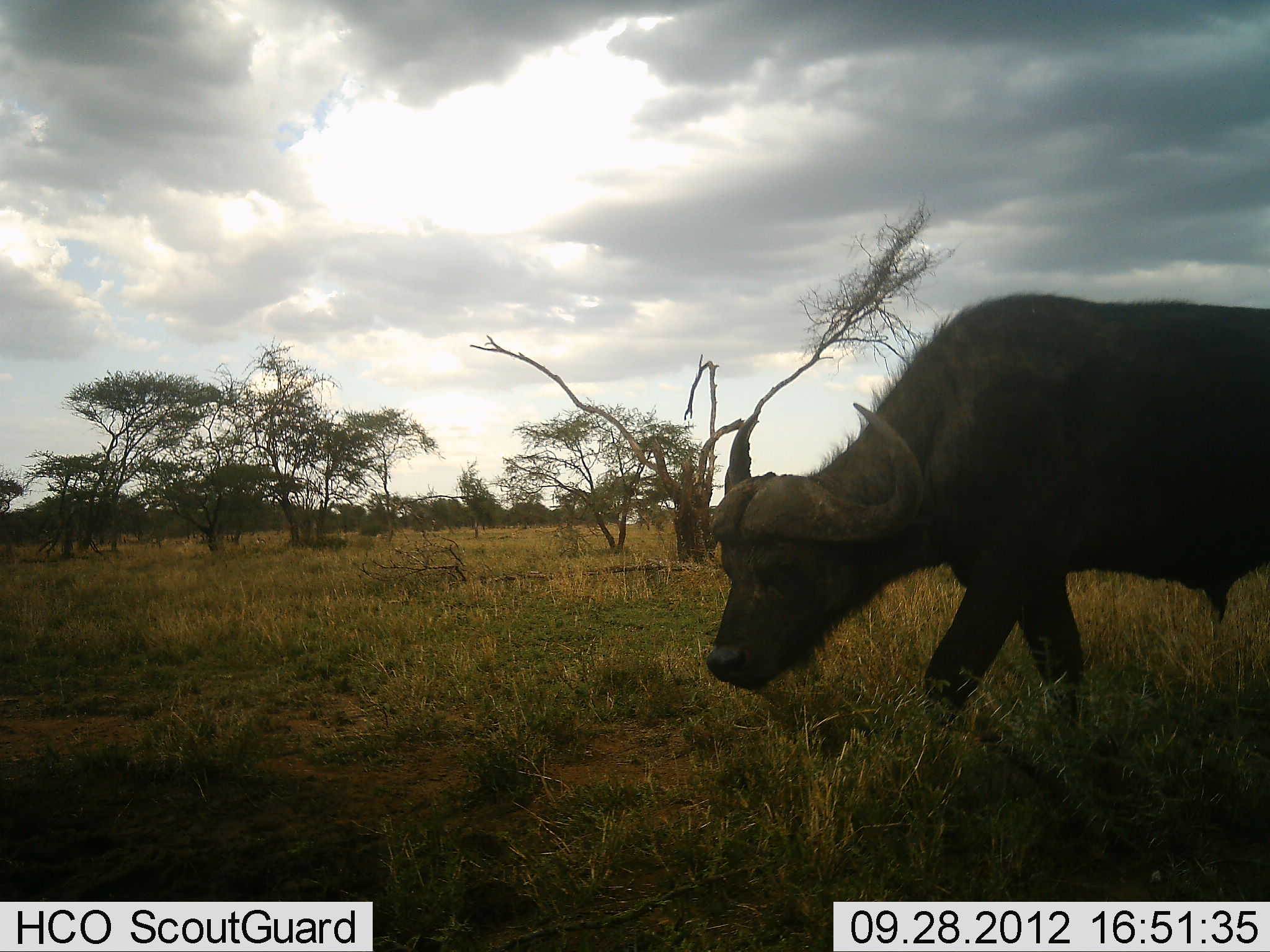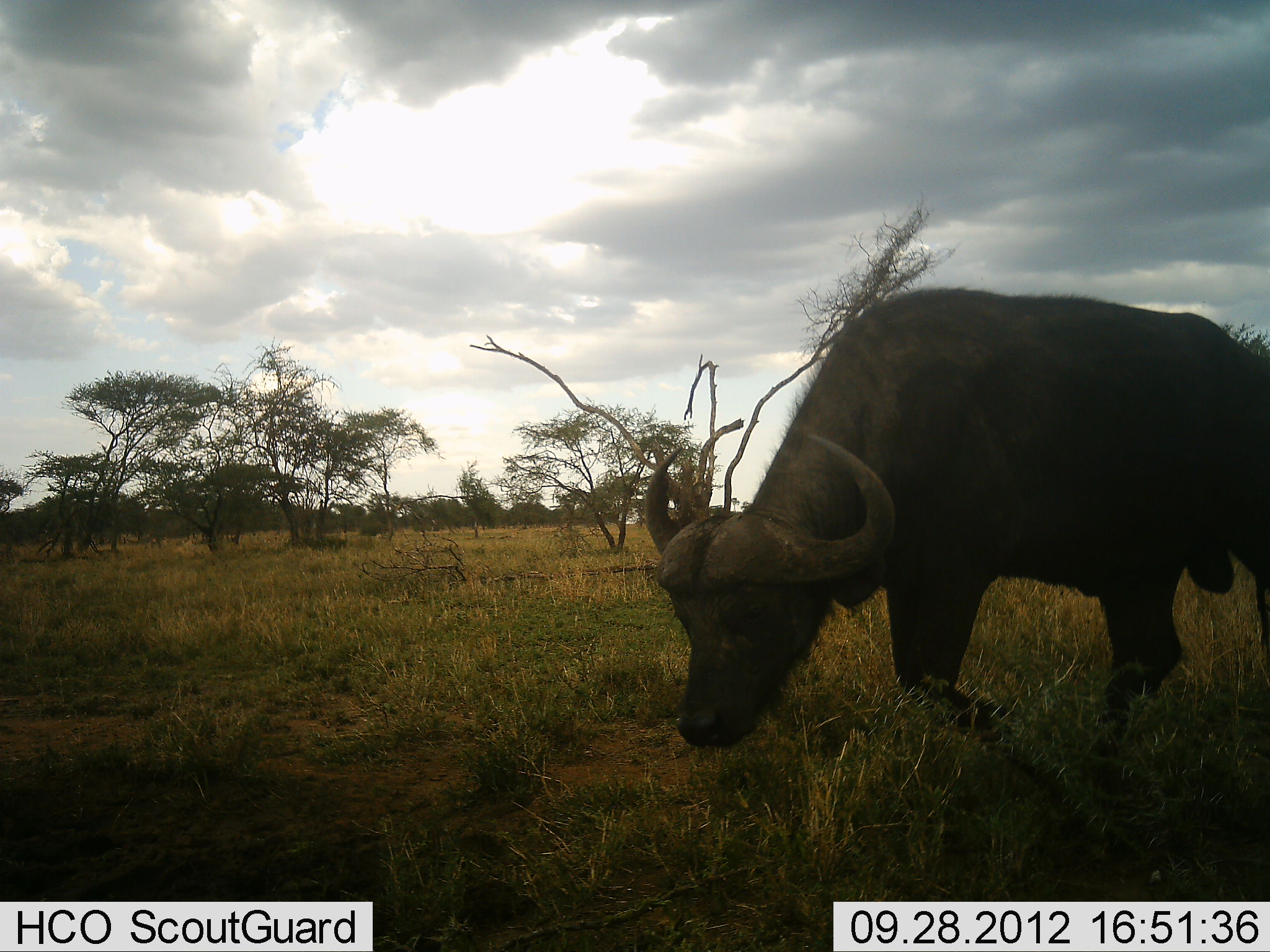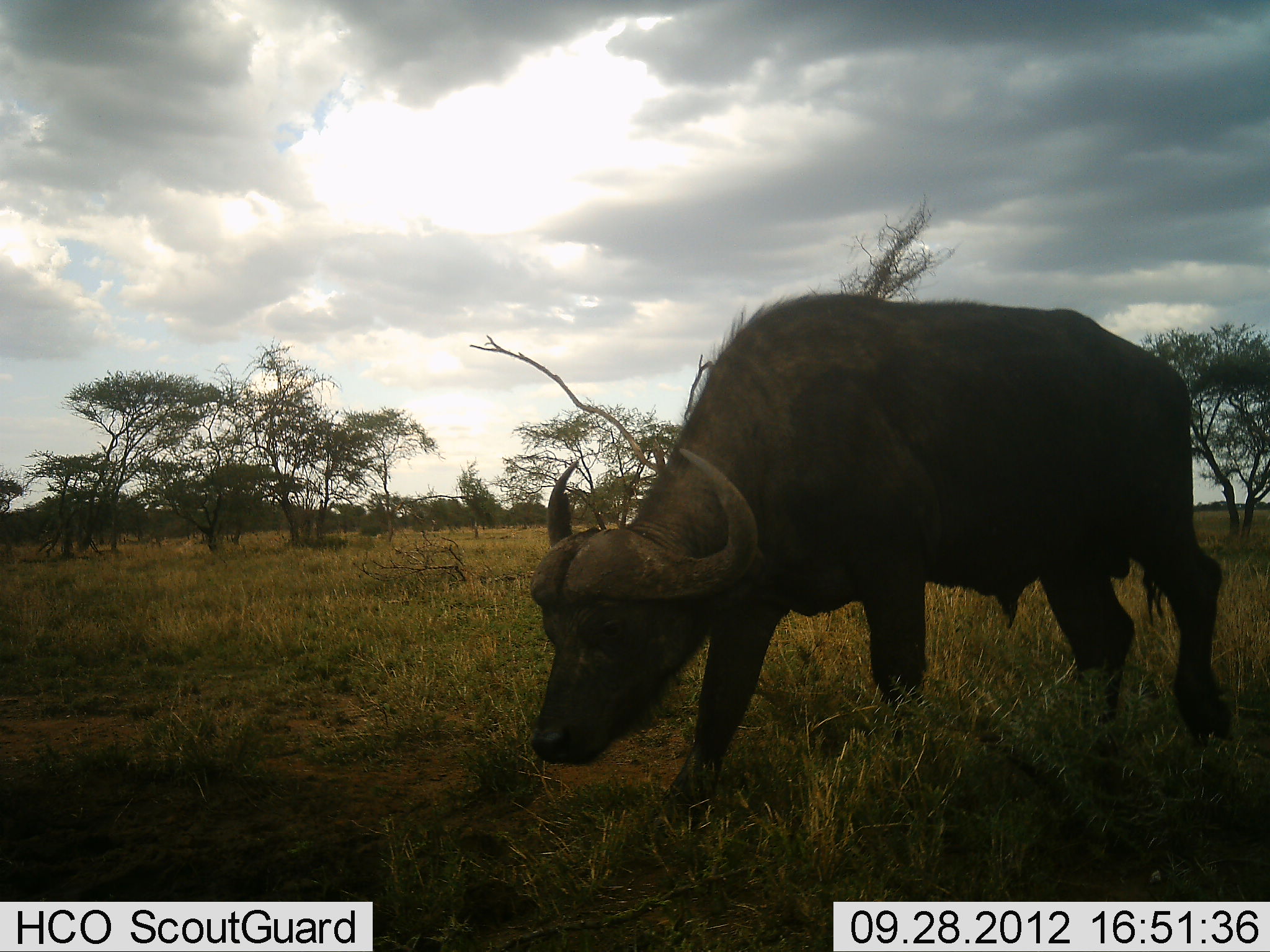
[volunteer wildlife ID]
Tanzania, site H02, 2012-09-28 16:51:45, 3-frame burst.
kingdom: Animalia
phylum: Chordata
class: Mammalia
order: Artiodactyla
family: Bovidae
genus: Syncerus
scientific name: Syncerus caffer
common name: cape buffalo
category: buffalo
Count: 1.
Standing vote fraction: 30%.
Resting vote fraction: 0%.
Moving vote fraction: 60%.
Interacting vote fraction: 0%.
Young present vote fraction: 0%.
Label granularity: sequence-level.